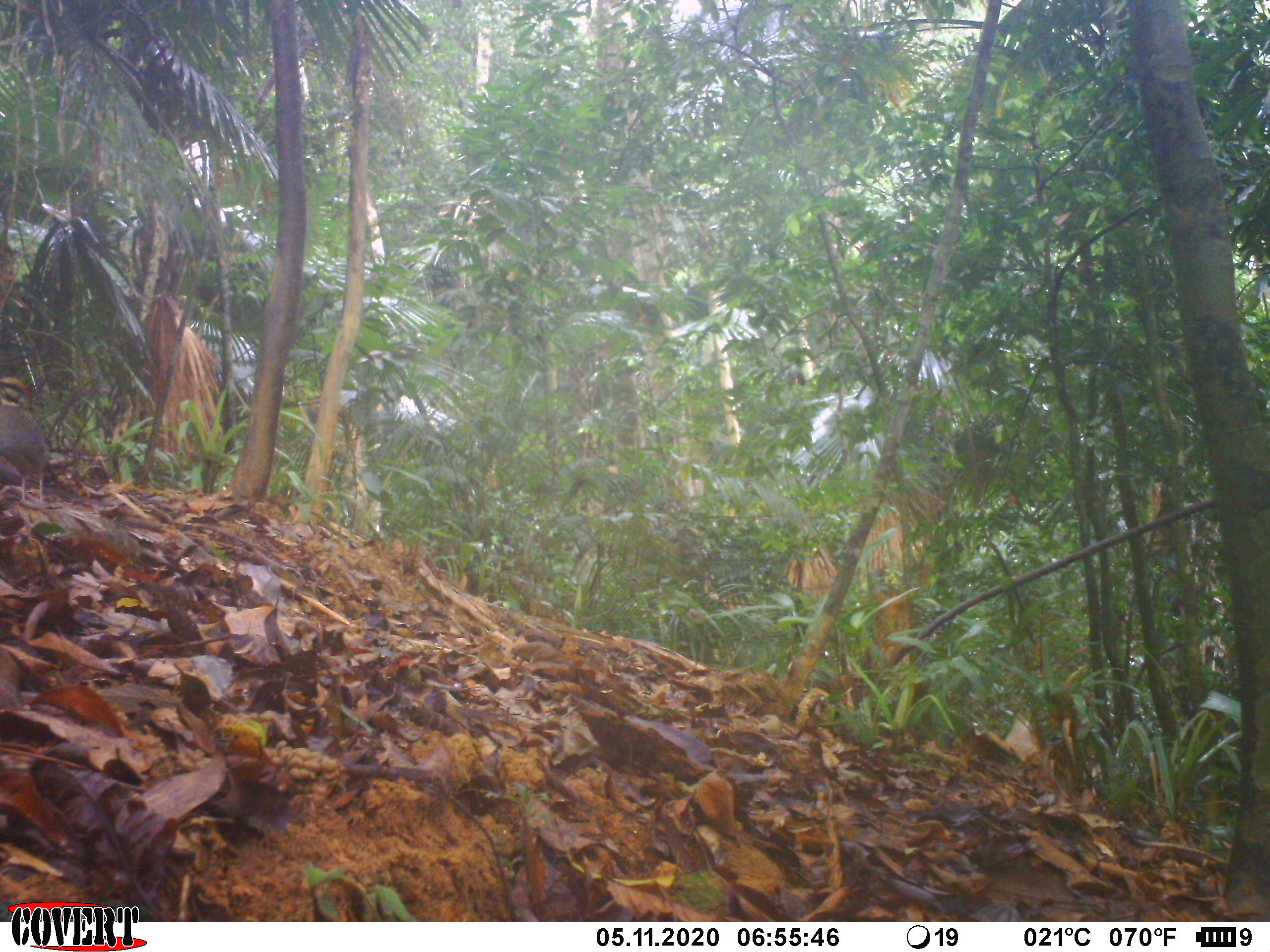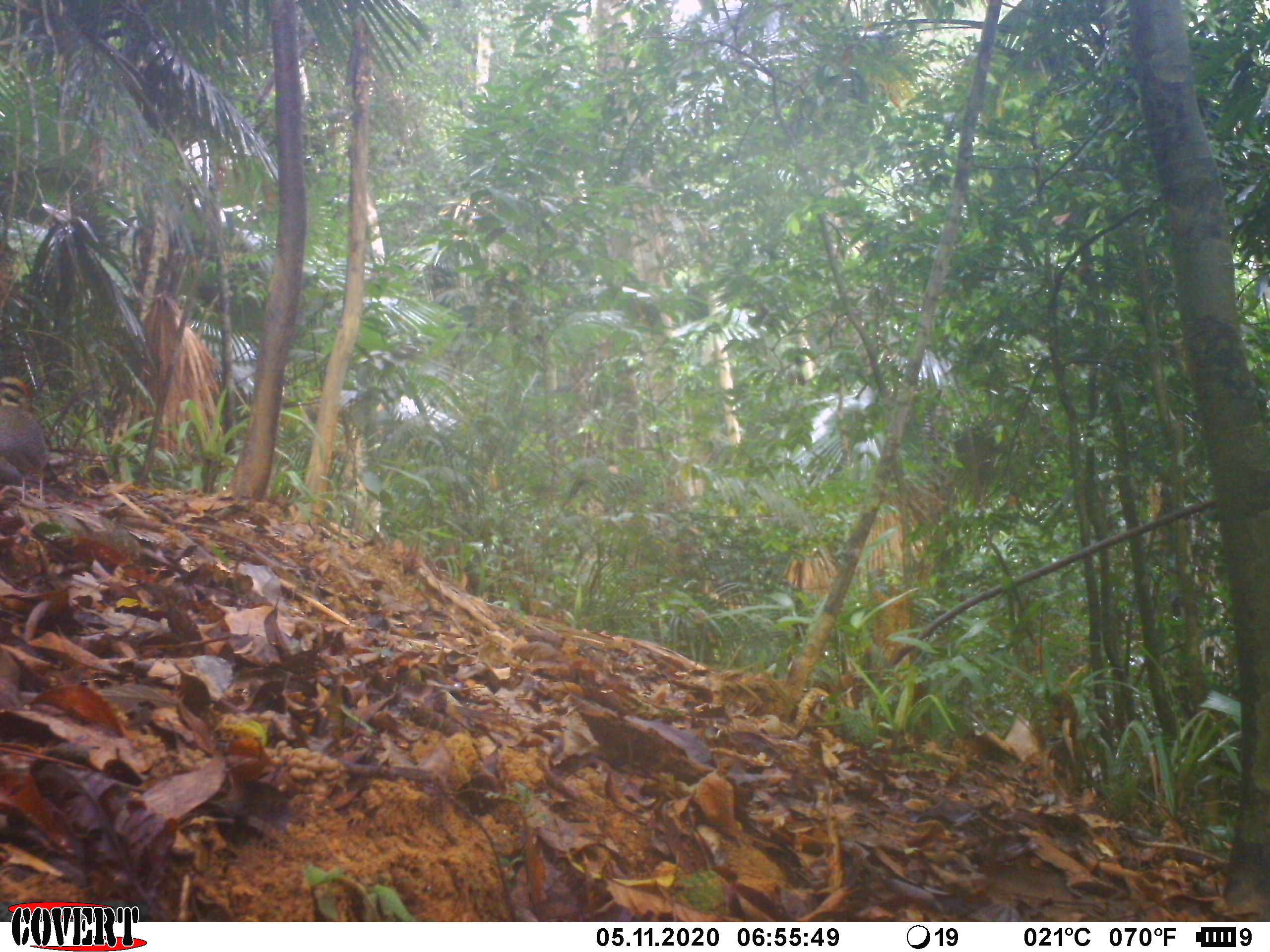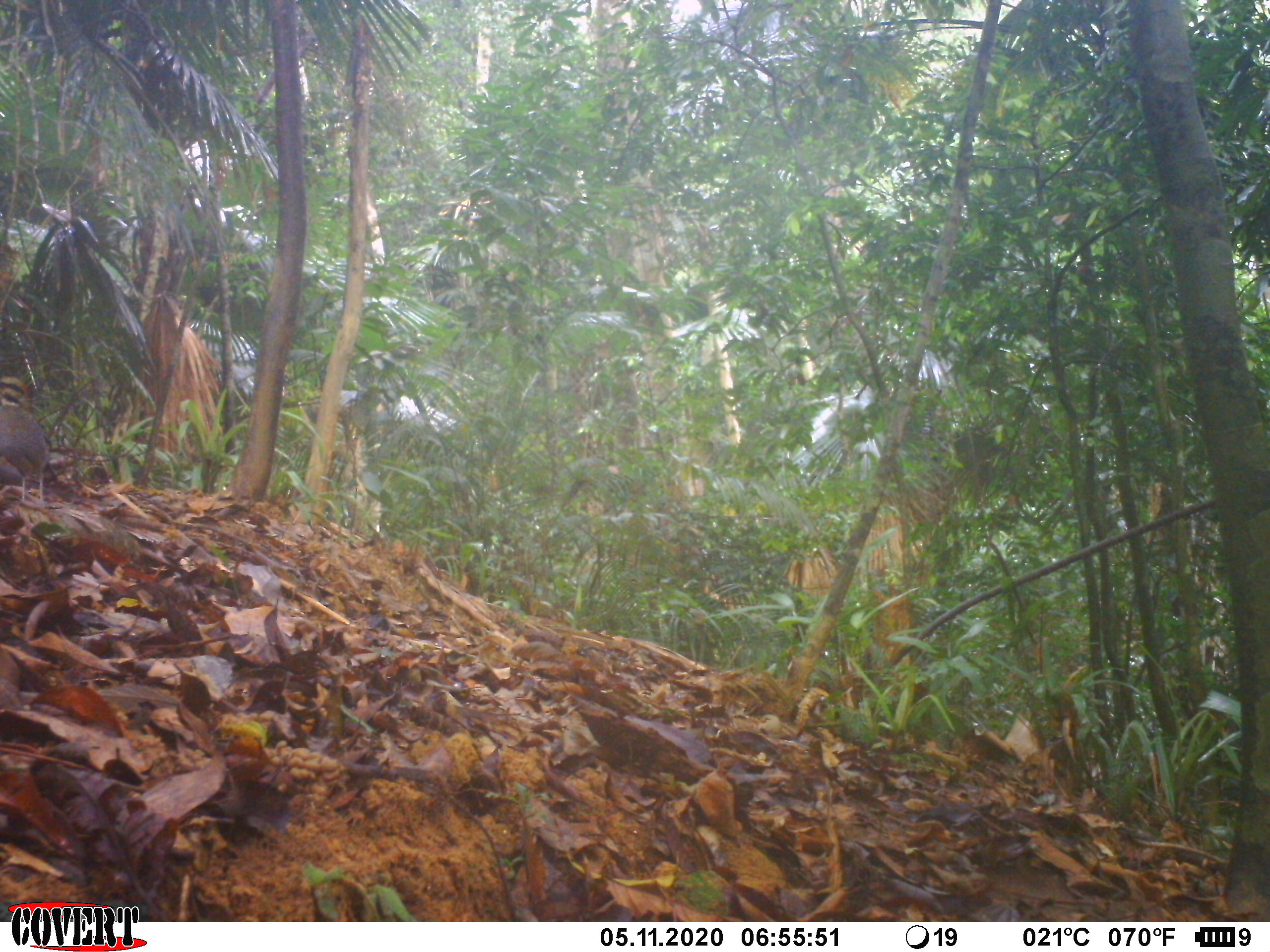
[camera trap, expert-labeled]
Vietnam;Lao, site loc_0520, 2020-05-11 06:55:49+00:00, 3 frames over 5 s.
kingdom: Animalia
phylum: Chordata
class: Aves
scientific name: Aves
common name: bird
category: unidentified bird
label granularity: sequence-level